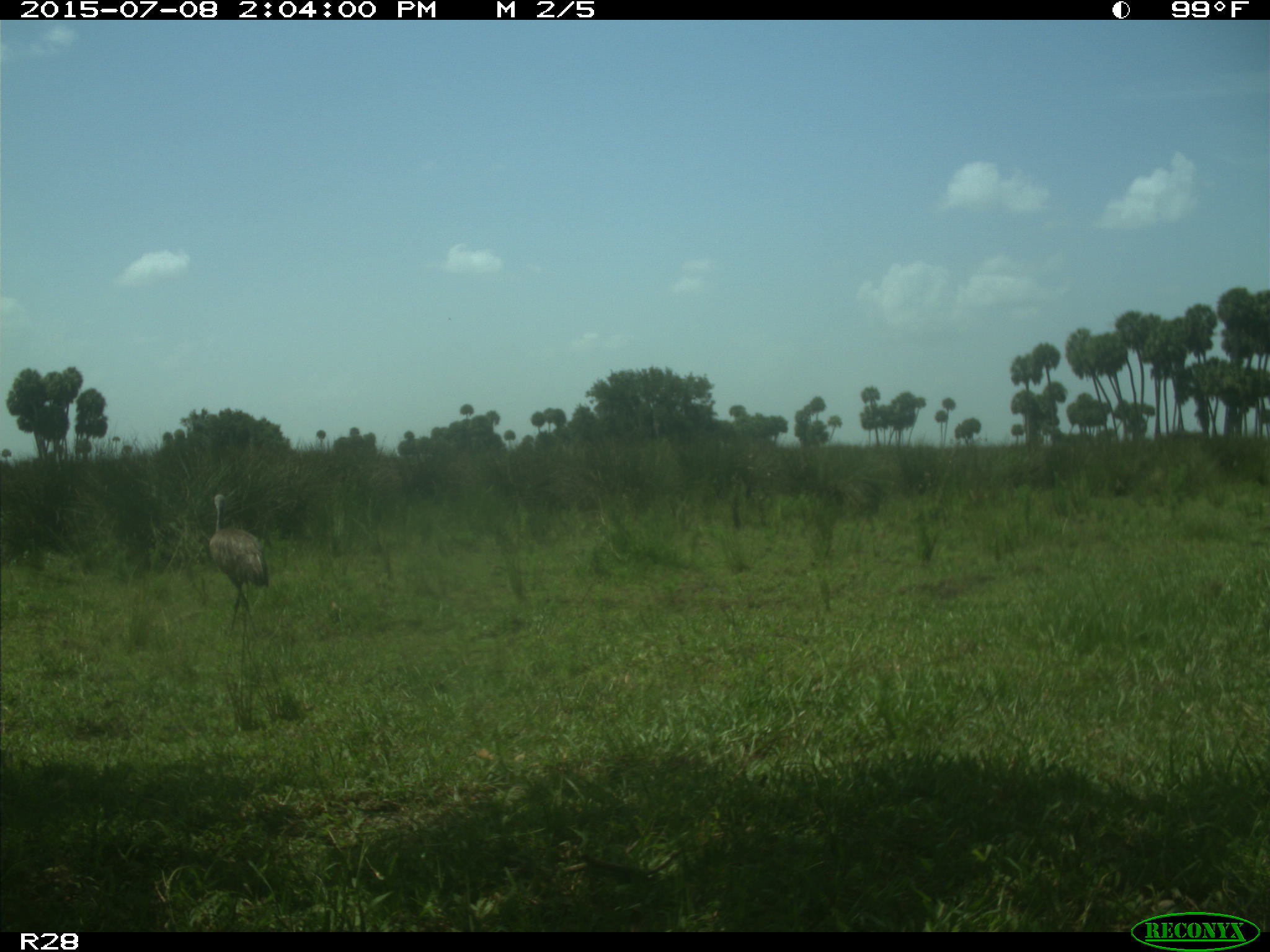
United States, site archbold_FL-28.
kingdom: Animalia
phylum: Chordata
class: Aves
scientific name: Aves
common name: birds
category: unidentified bird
Unidentified bird (birds) (Aves).